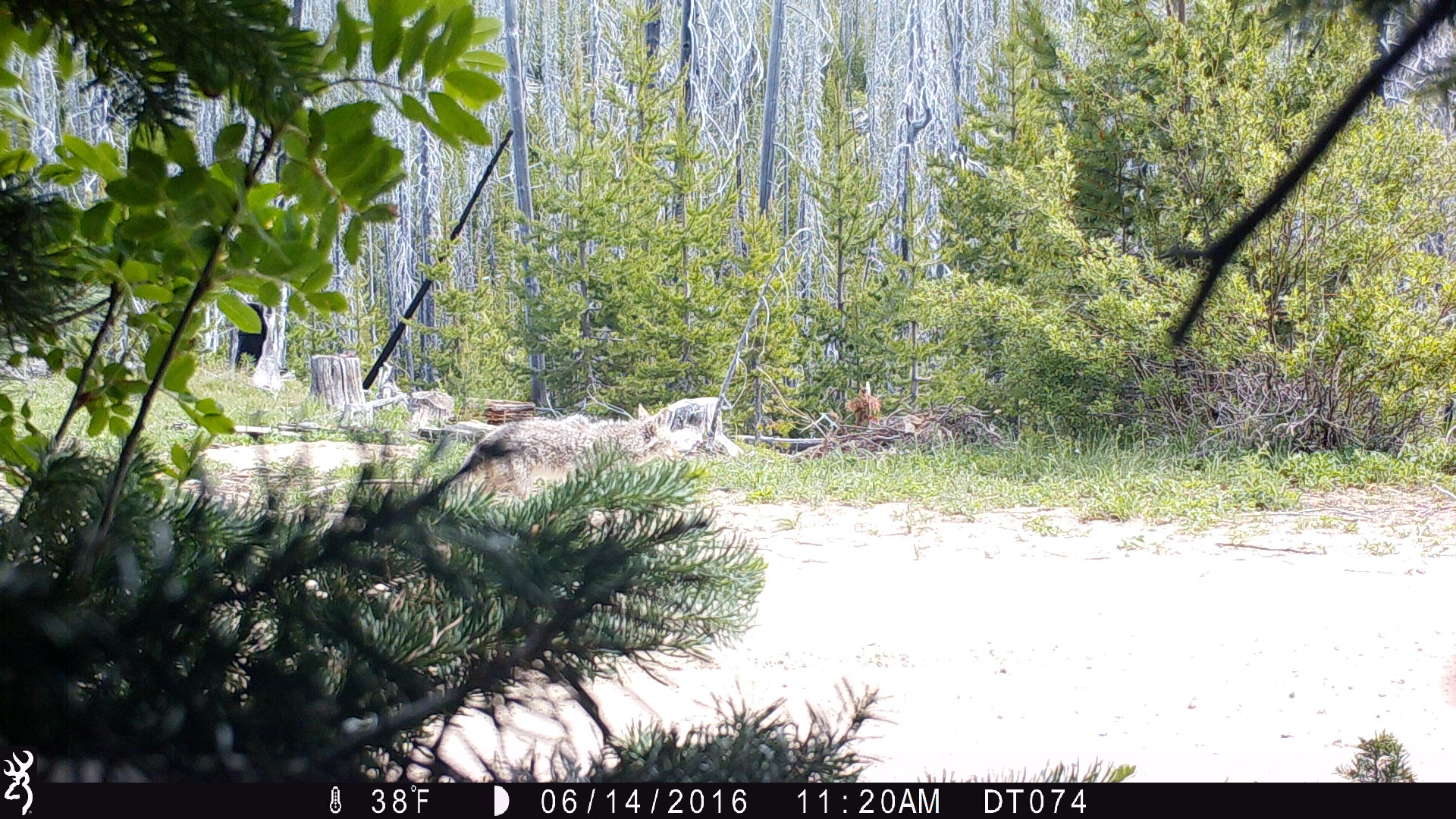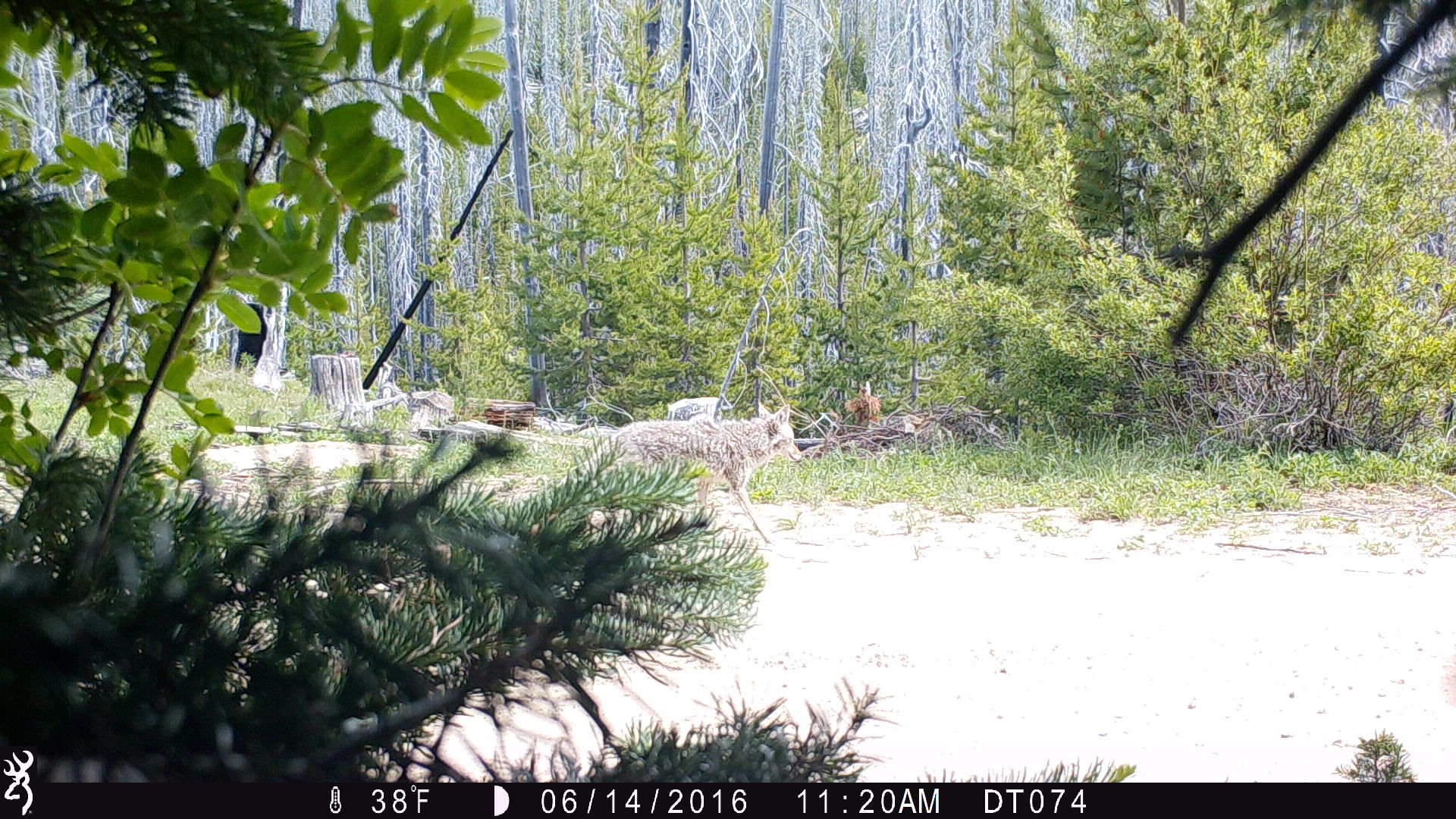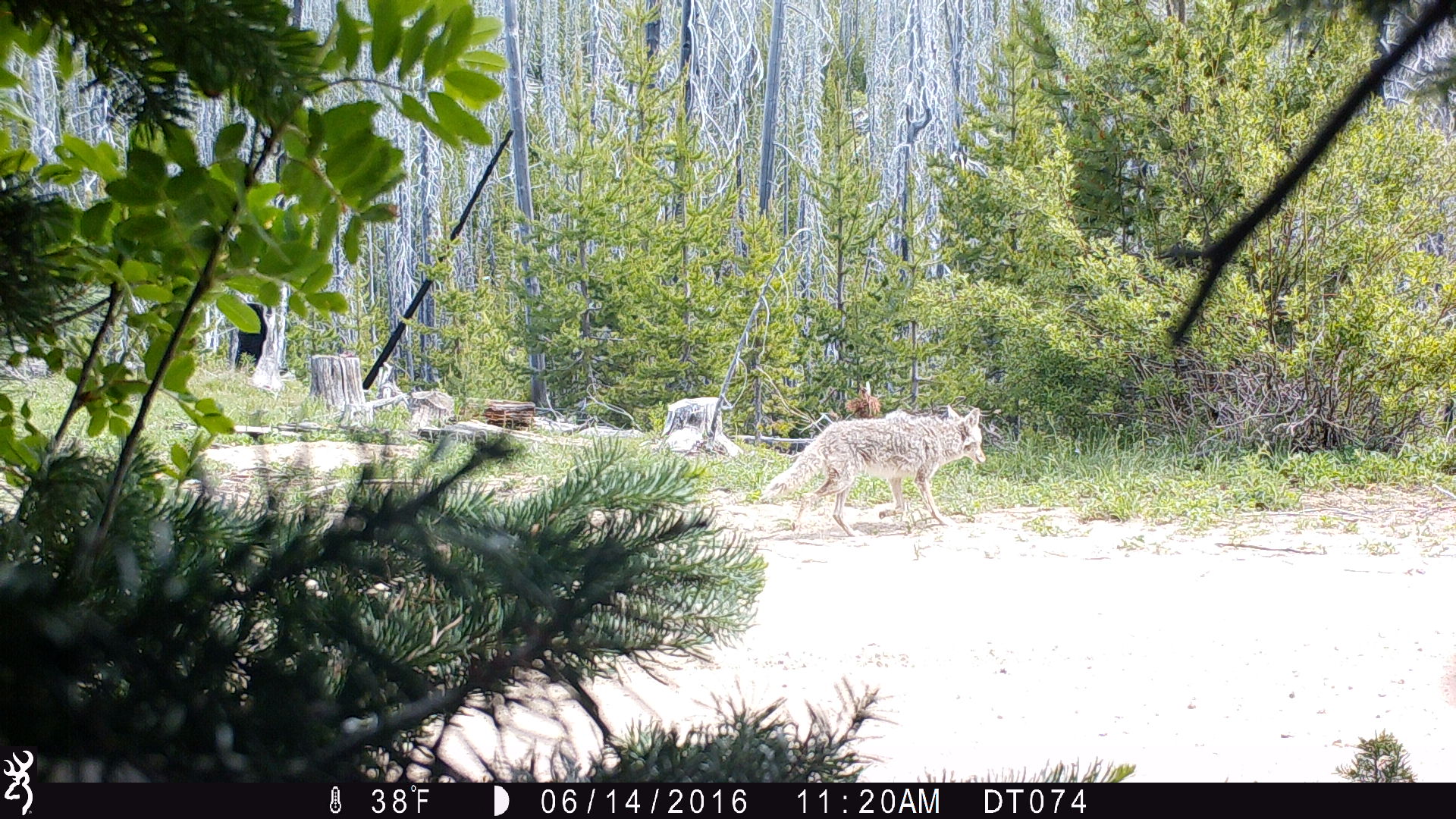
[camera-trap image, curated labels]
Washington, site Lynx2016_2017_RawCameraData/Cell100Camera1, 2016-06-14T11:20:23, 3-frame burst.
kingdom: Animalia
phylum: Chordata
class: Mammalia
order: Carnivora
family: Canidae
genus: Canis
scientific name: Canis latrans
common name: coyote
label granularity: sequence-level